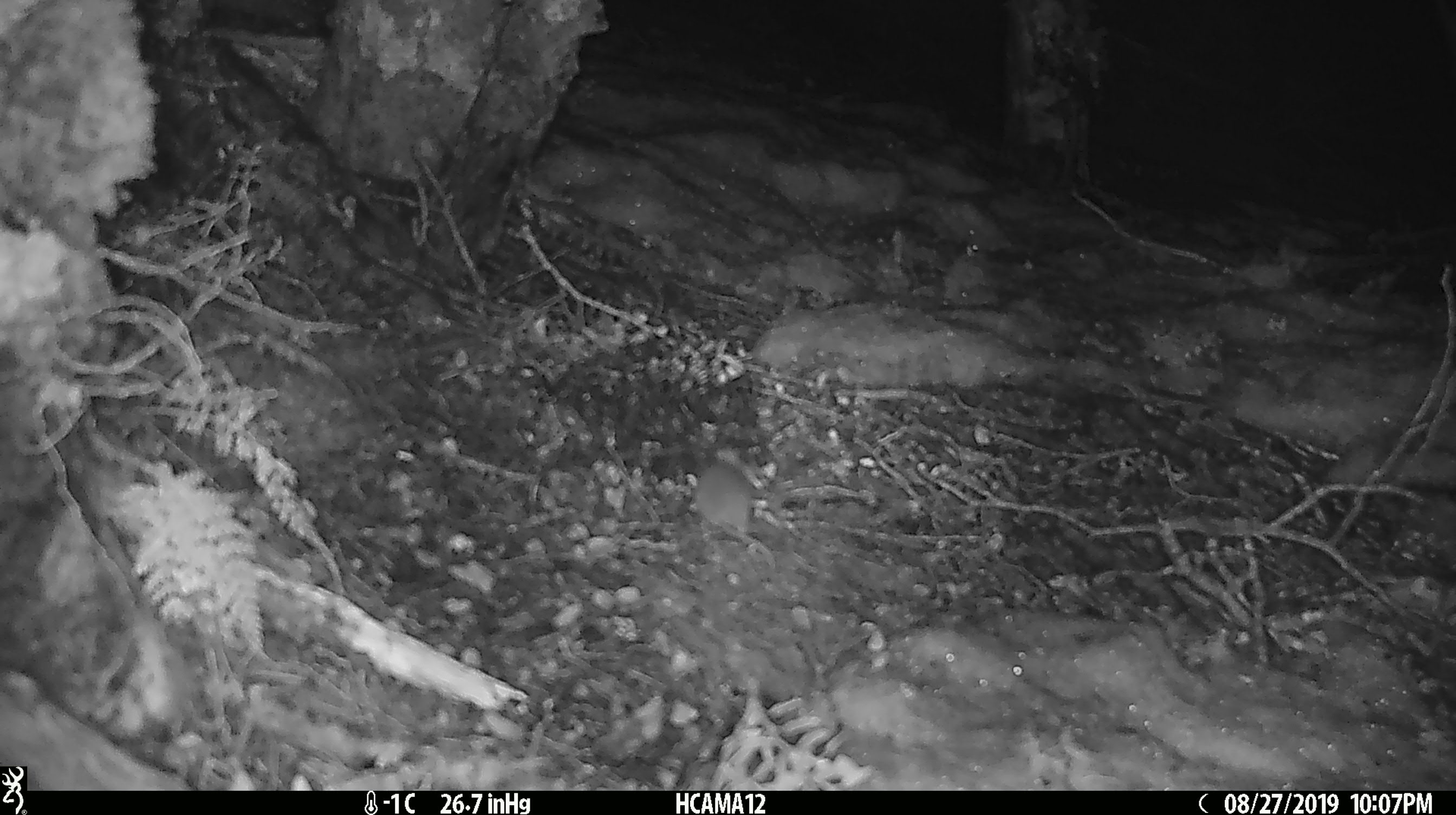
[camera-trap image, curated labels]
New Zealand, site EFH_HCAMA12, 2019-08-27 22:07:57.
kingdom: Animalia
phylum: Chordata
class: Mammalia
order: Rodentia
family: Muridae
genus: Mus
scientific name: Mus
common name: mouse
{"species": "mouse (Mus)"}